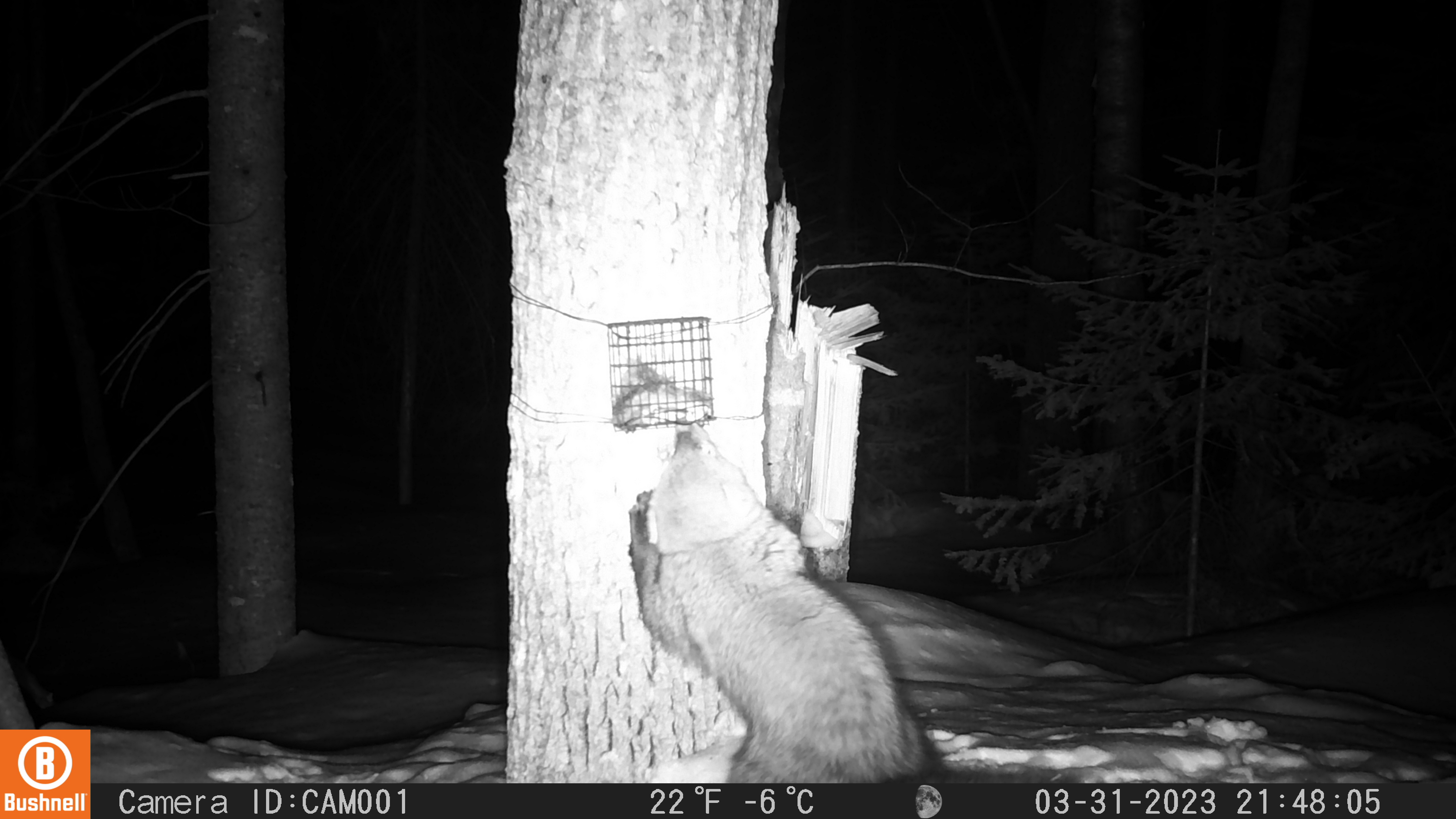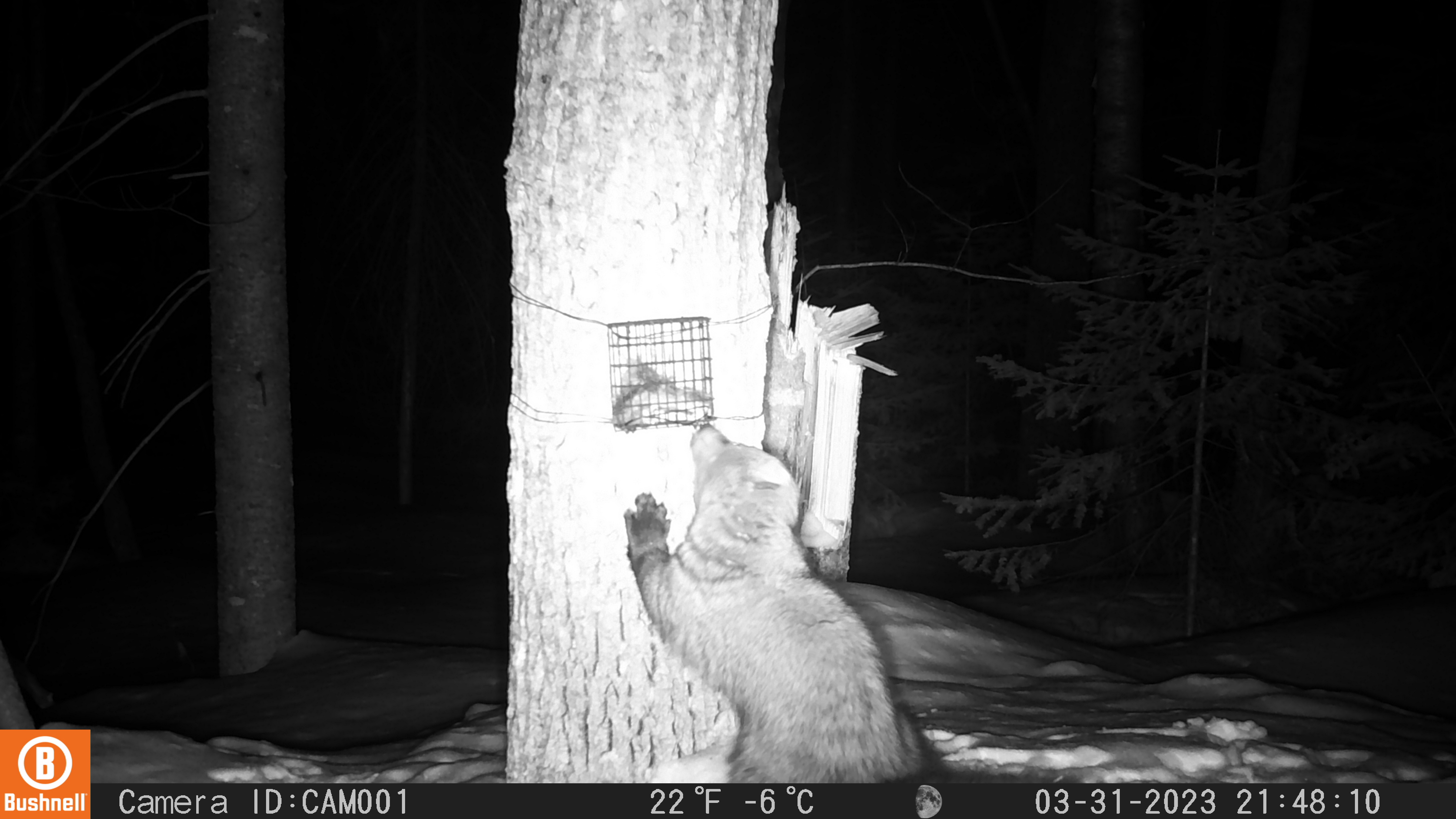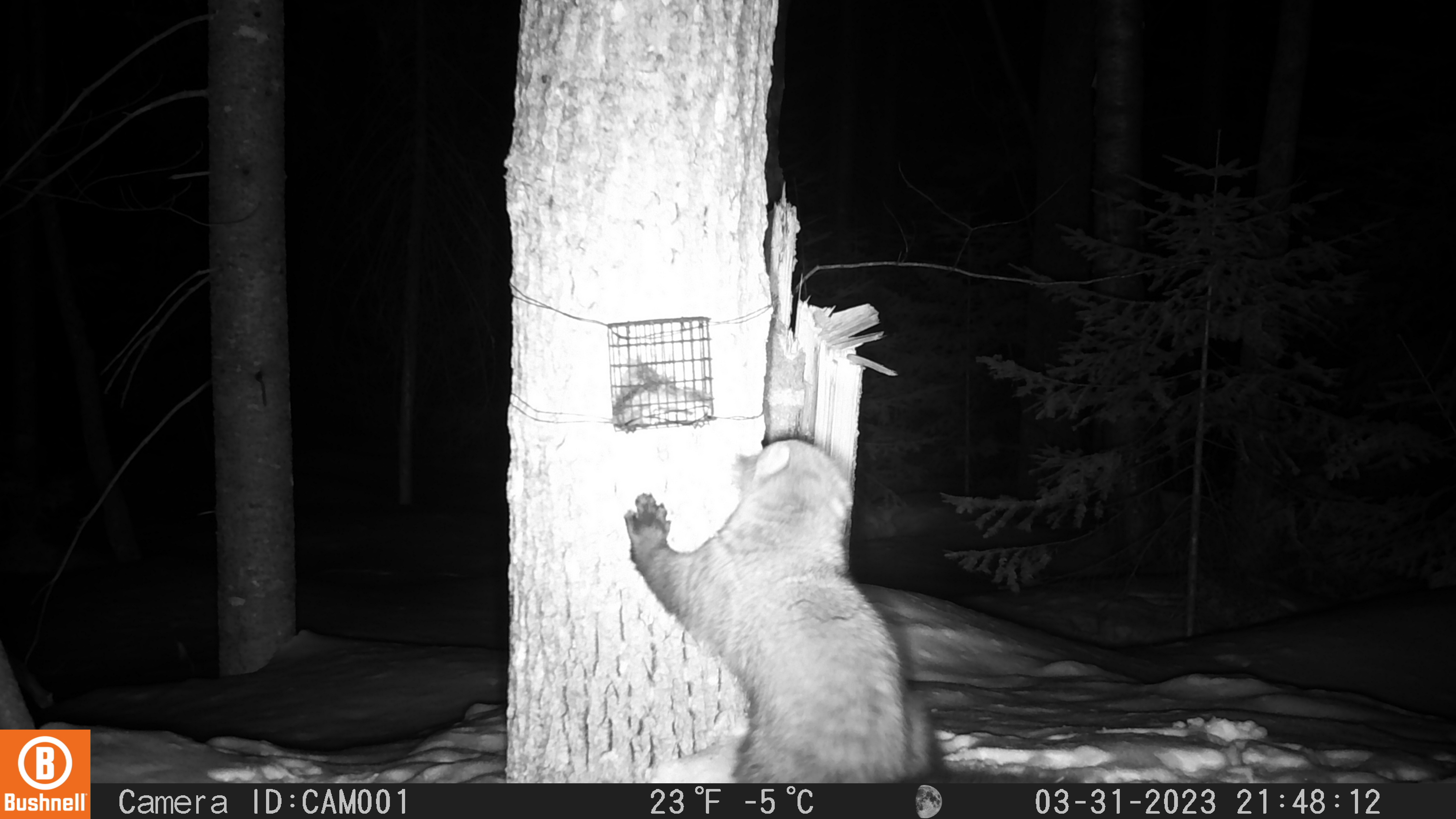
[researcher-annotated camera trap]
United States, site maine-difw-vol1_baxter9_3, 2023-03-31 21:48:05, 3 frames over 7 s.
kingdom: Animalia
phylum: Chordata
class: Mammalia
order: Carnivora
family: Mustelidae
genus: Pekania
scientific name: Pekania pennanti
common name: fisher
Fisher (Pekania pennanti).